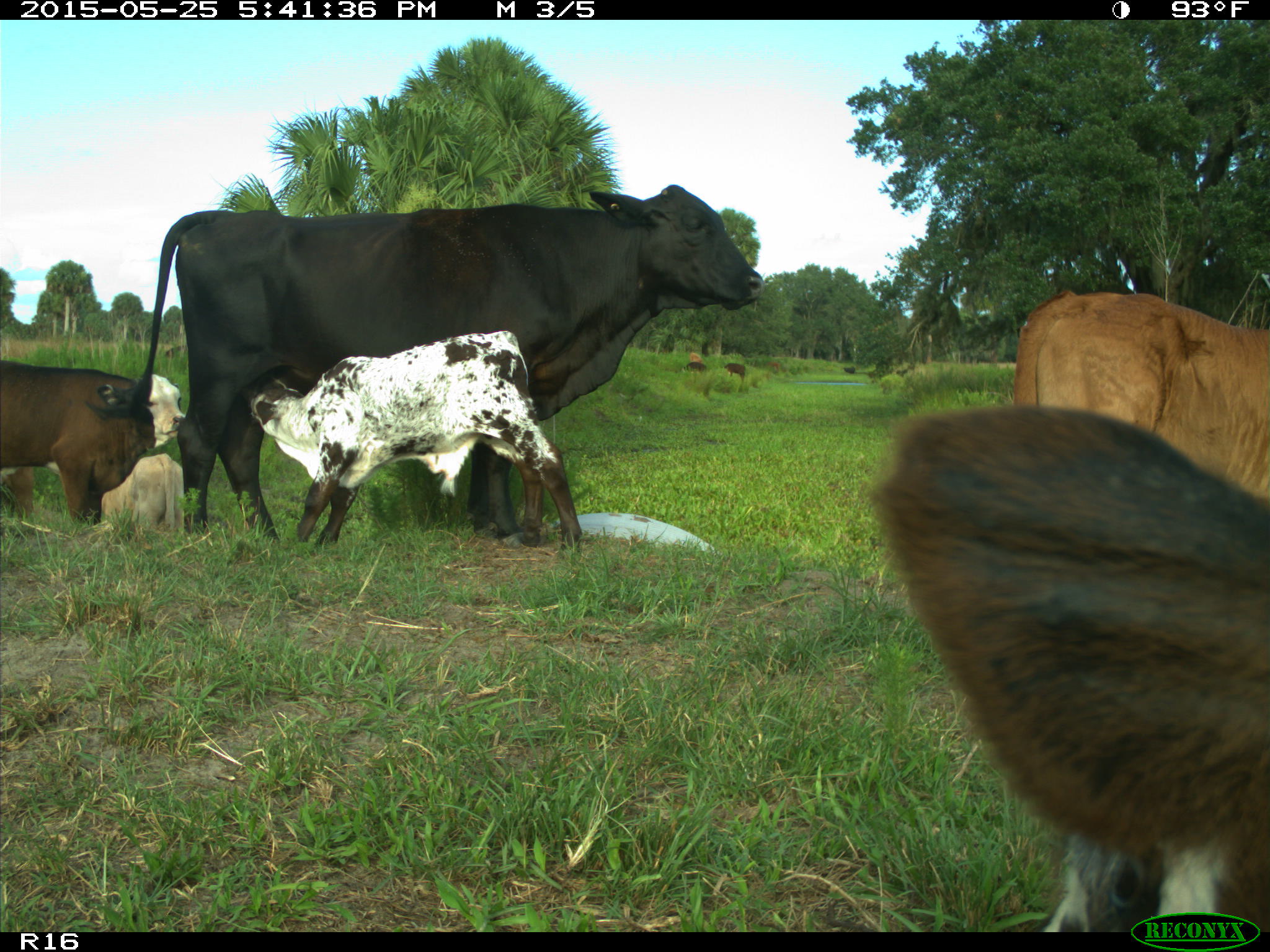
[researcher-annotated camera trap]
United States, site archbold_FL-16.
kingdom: Animalia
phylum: Chordata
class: Mammalia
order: Artiodactyla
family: Bovidae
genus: Bos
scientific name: Bos taurus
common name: domestic cow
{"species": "Bos taurus (domestic cow)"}